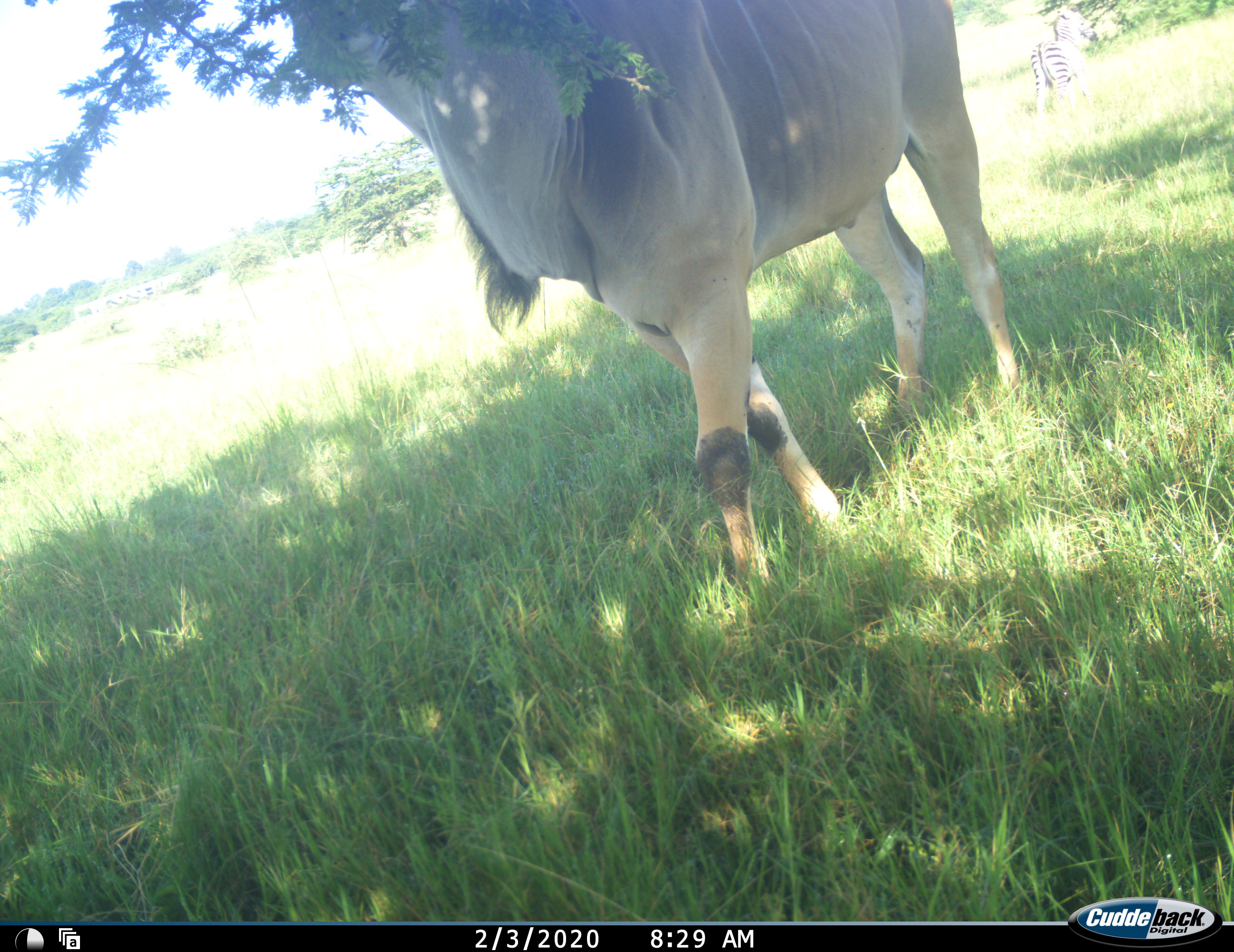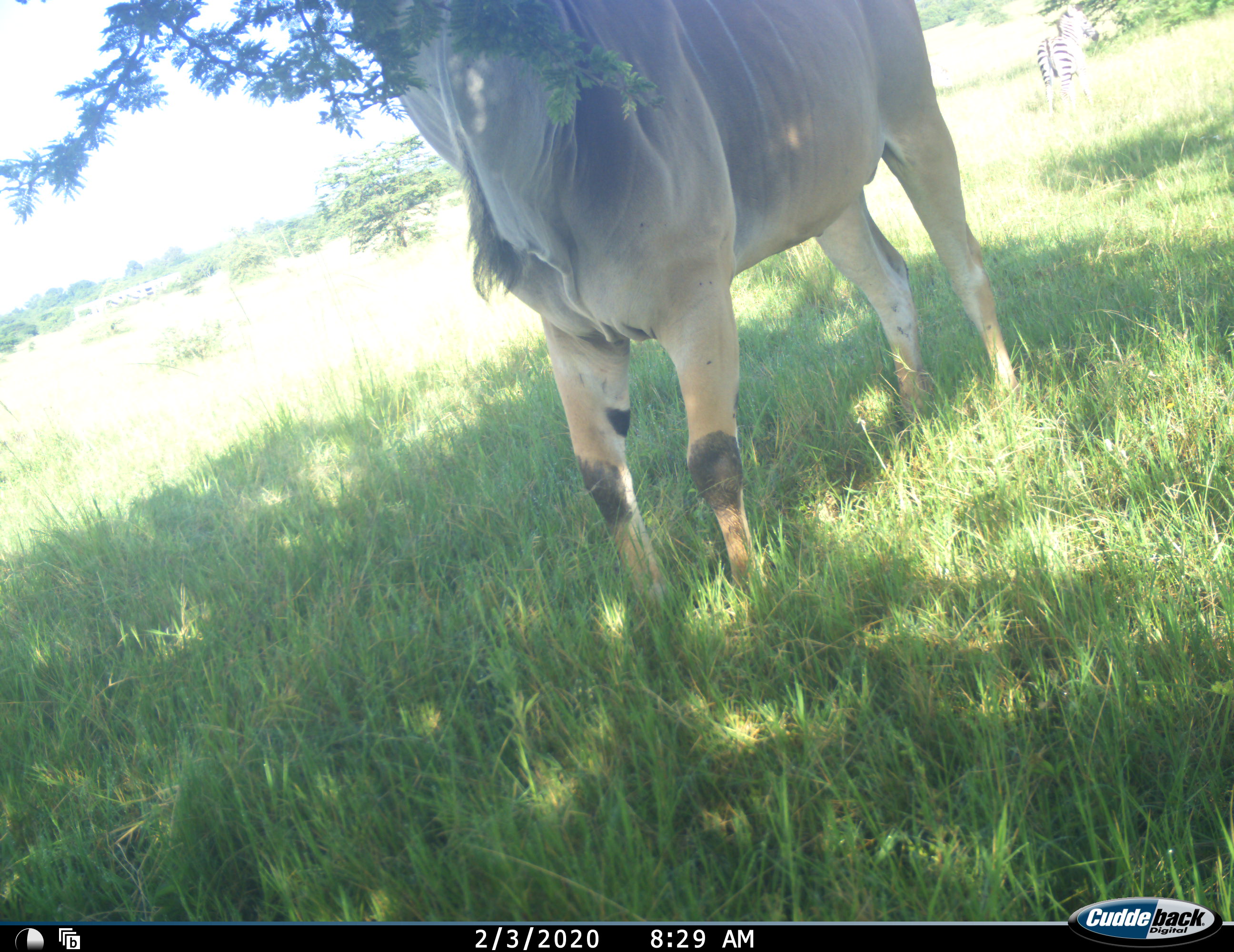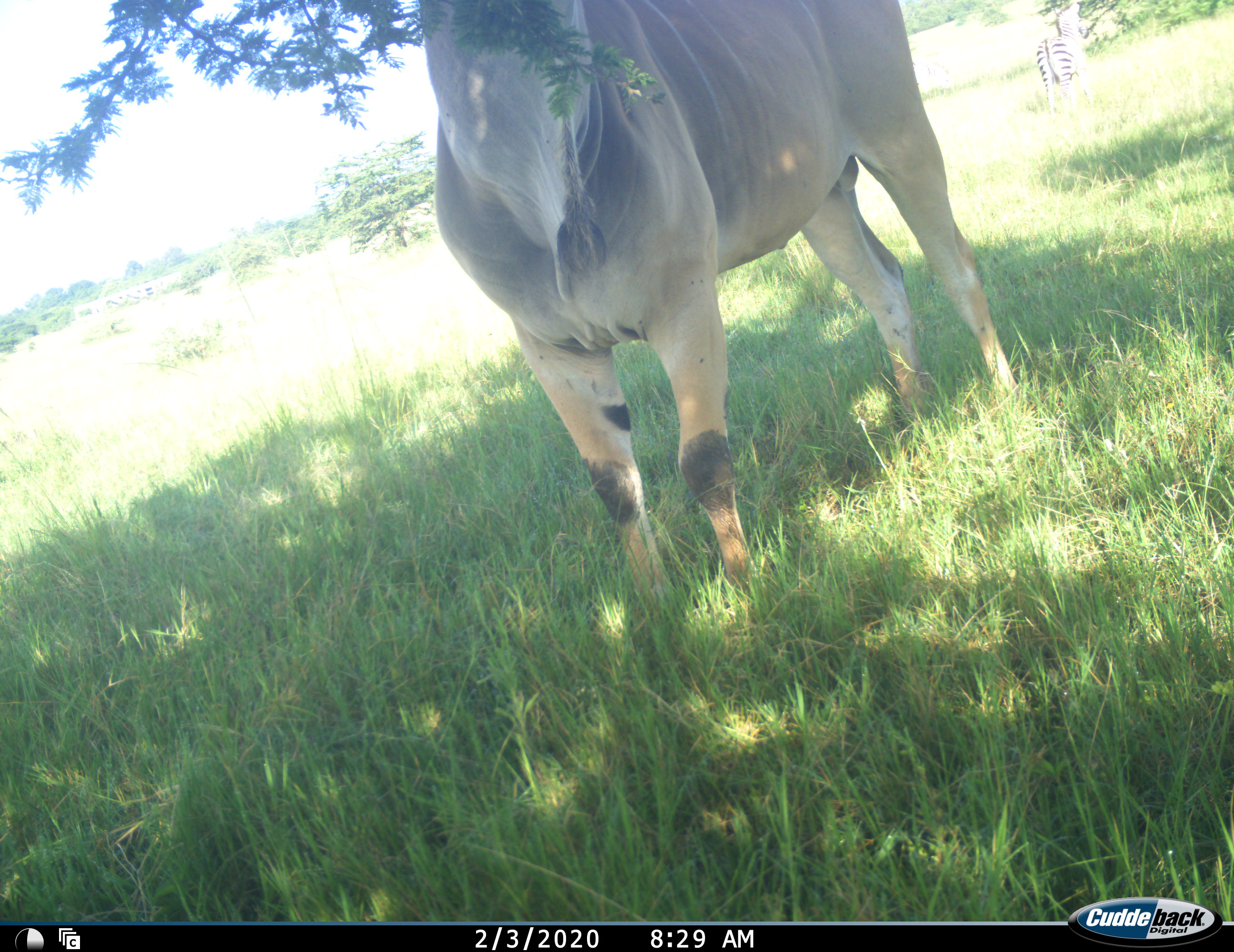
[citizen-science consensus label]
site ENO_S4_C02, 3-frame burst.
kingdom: Animalia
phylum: Chordata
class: Mammalia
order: Artiodactyla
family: Bovidae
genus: Tragelaphus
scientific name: Tragelaphus oryx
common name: eland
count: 1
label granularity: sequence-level